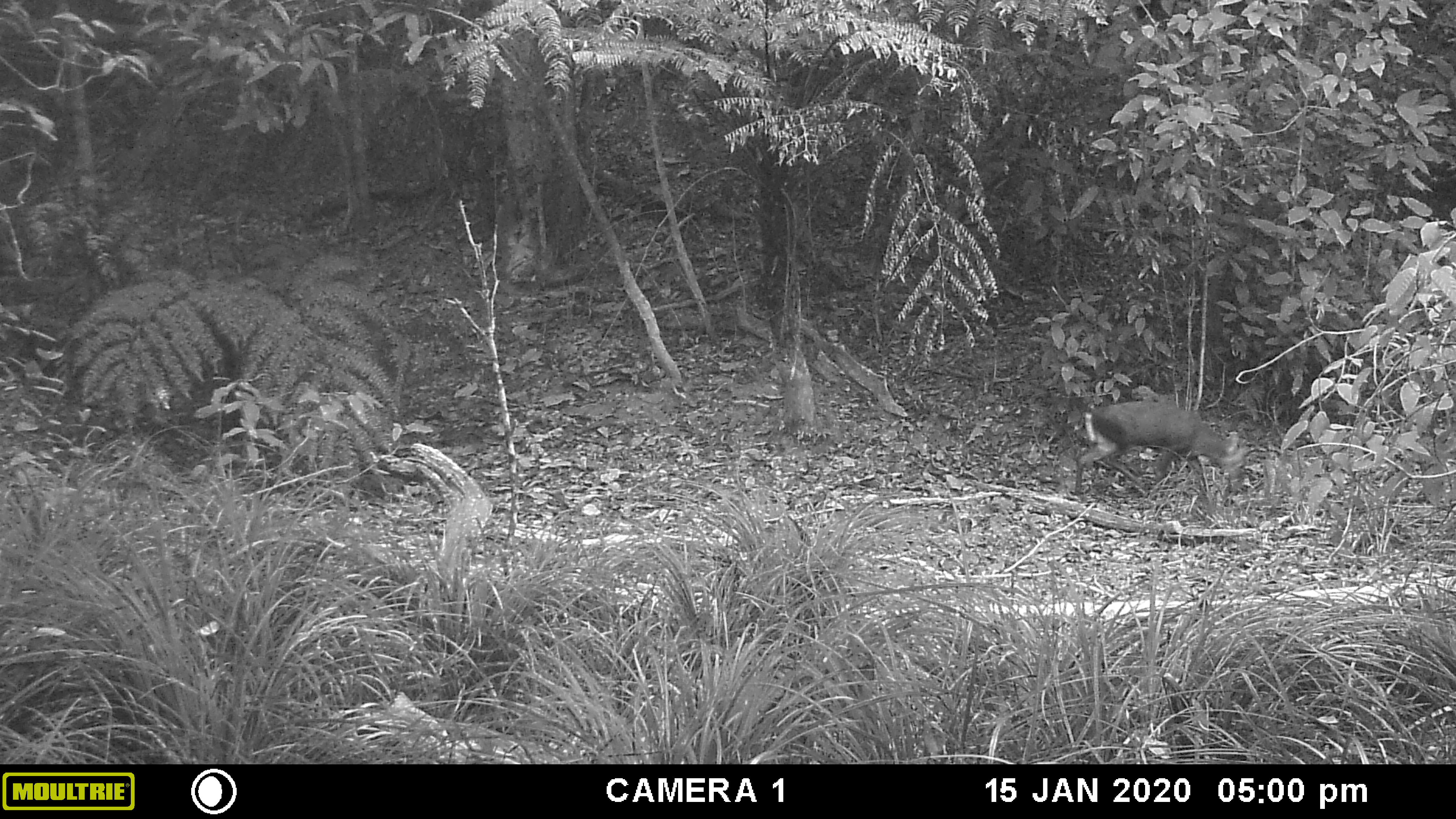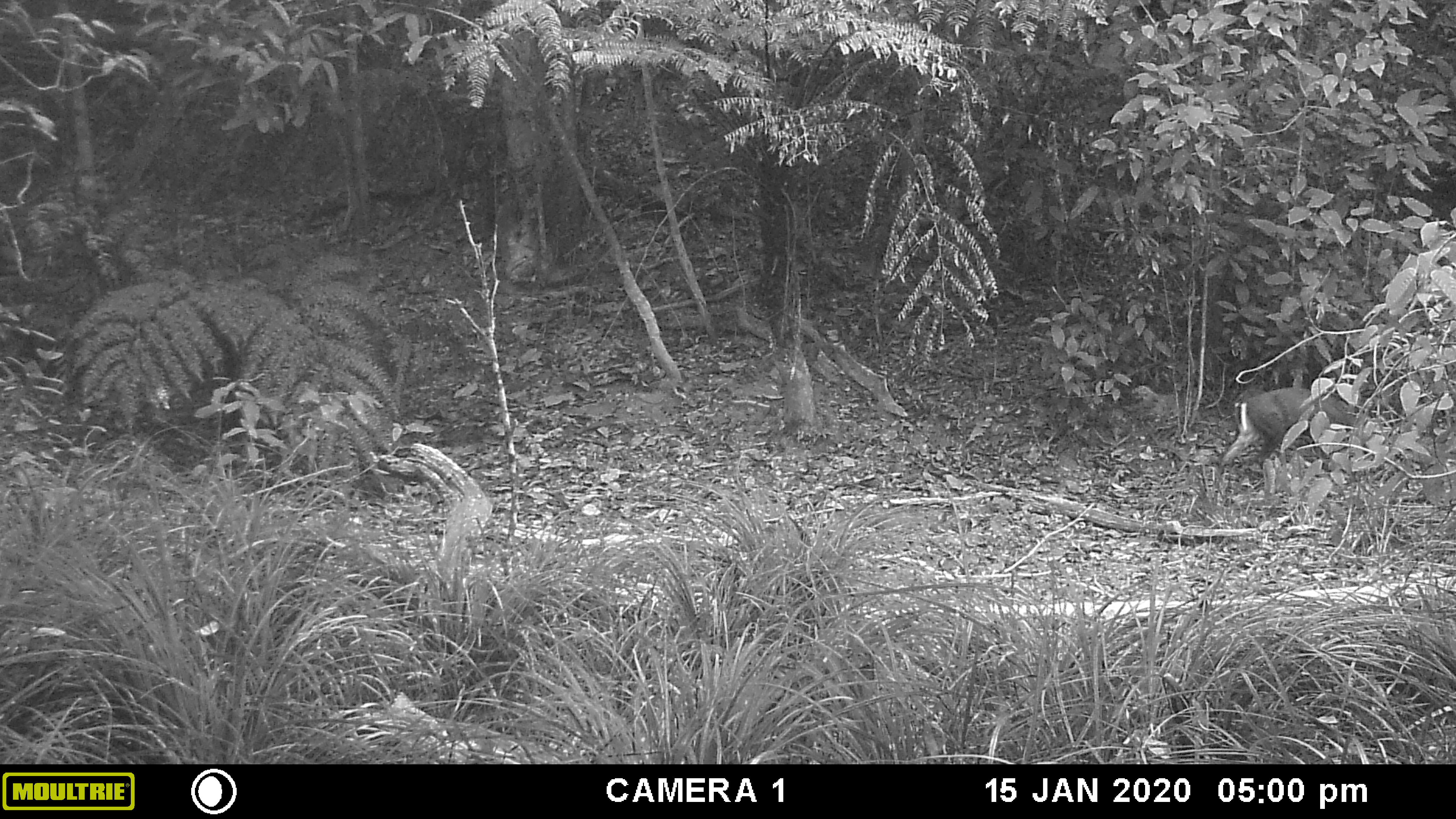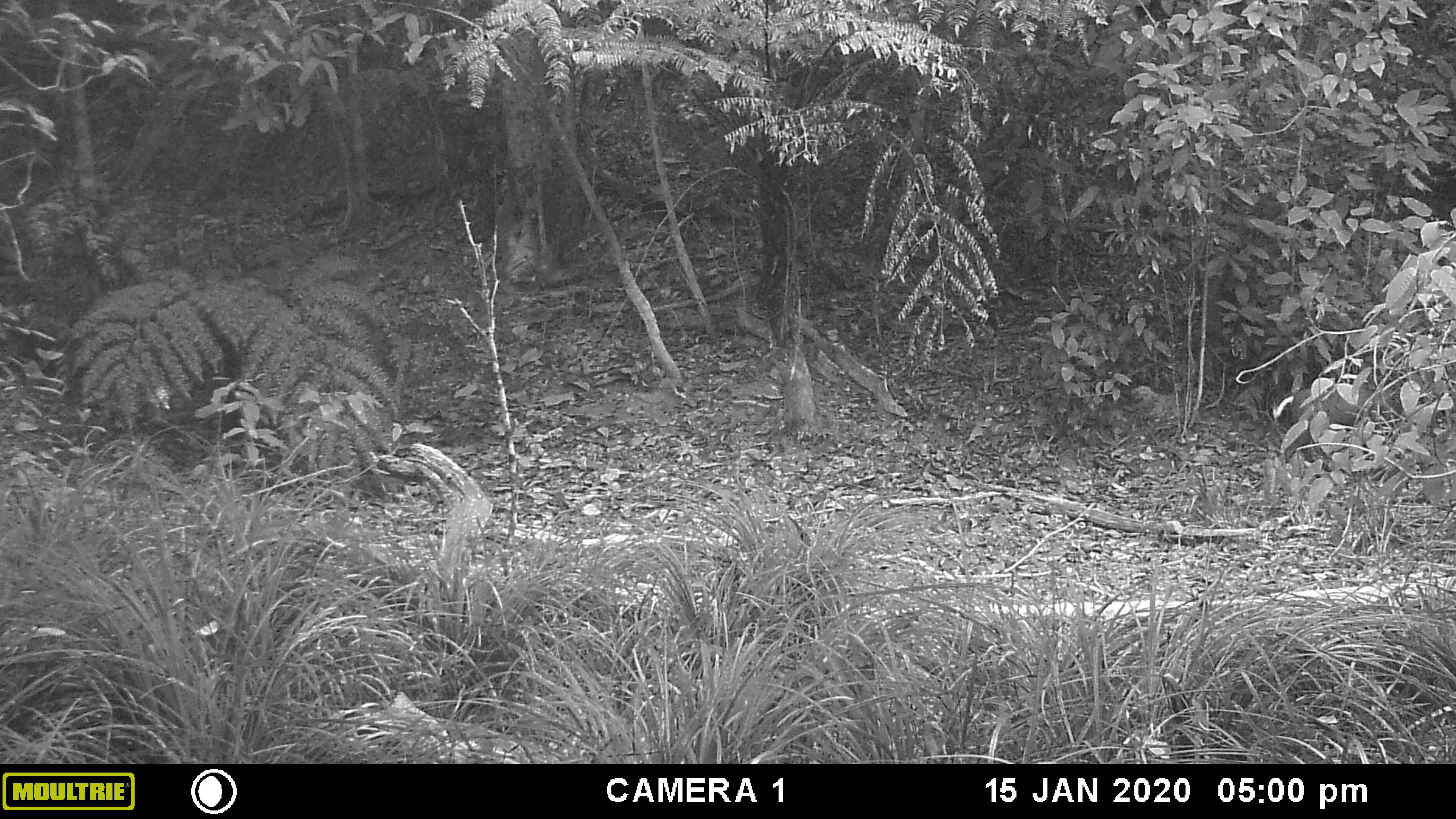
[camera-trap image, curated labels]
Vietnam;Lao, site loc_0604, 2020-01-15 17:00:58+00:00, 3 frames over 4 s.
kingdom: Animalia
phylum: Chordata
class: Mammalia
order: Artiodactyla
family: Cervidae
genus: Muntiacus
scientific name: Muntiacus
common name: muntjacs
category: unidentified muntjac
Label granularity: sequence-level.